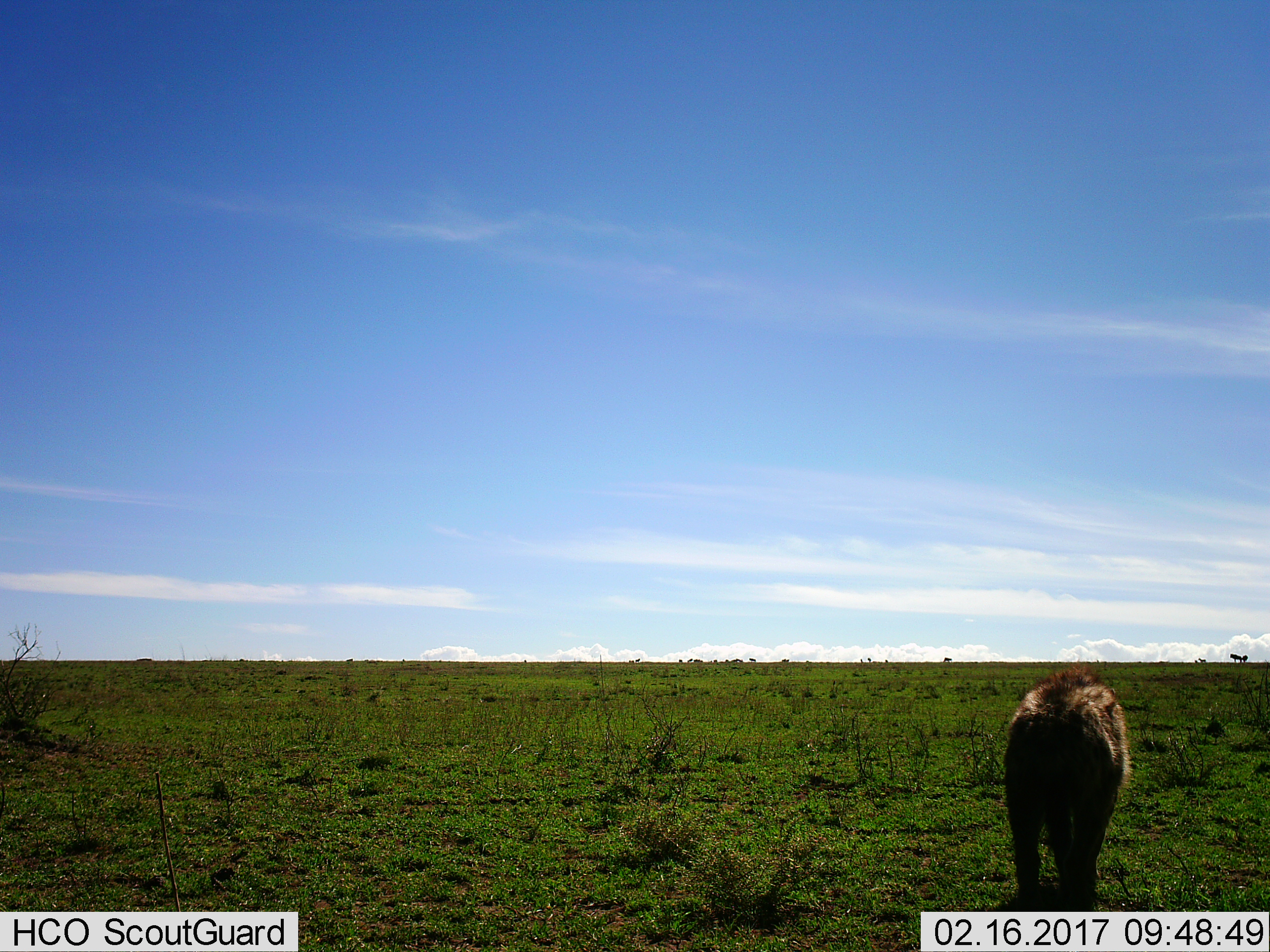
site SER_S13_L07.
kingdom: Animalia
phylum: Chordata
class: Mammalia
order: Carnivora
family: Hyaenidae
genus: Crocuta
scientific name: Crocuta crocuta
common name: spotted hyena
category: hyenaspotted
Hyenaspotted (spotted hyena) (Crocuta crocuta), count 1. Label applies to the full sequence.